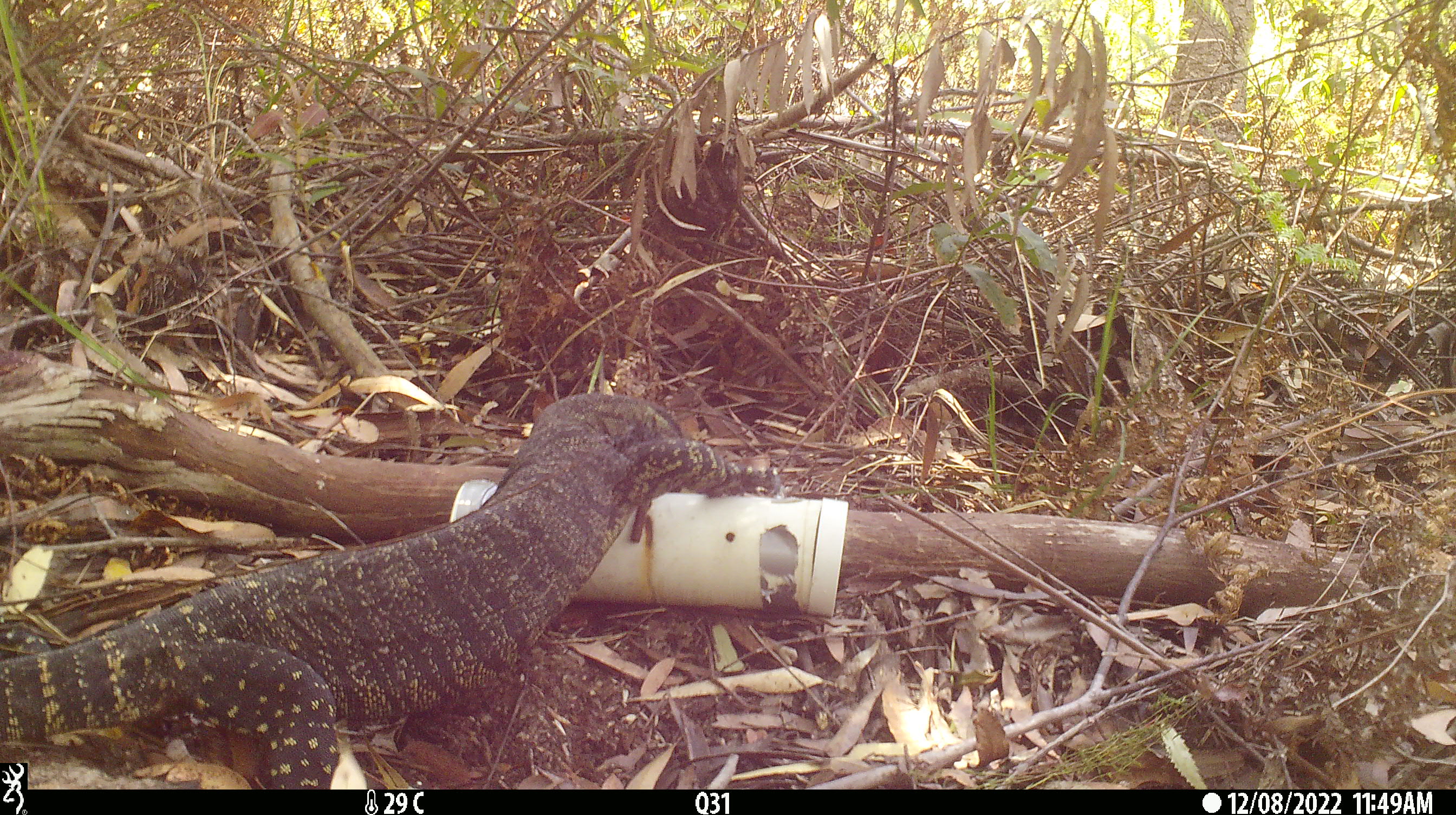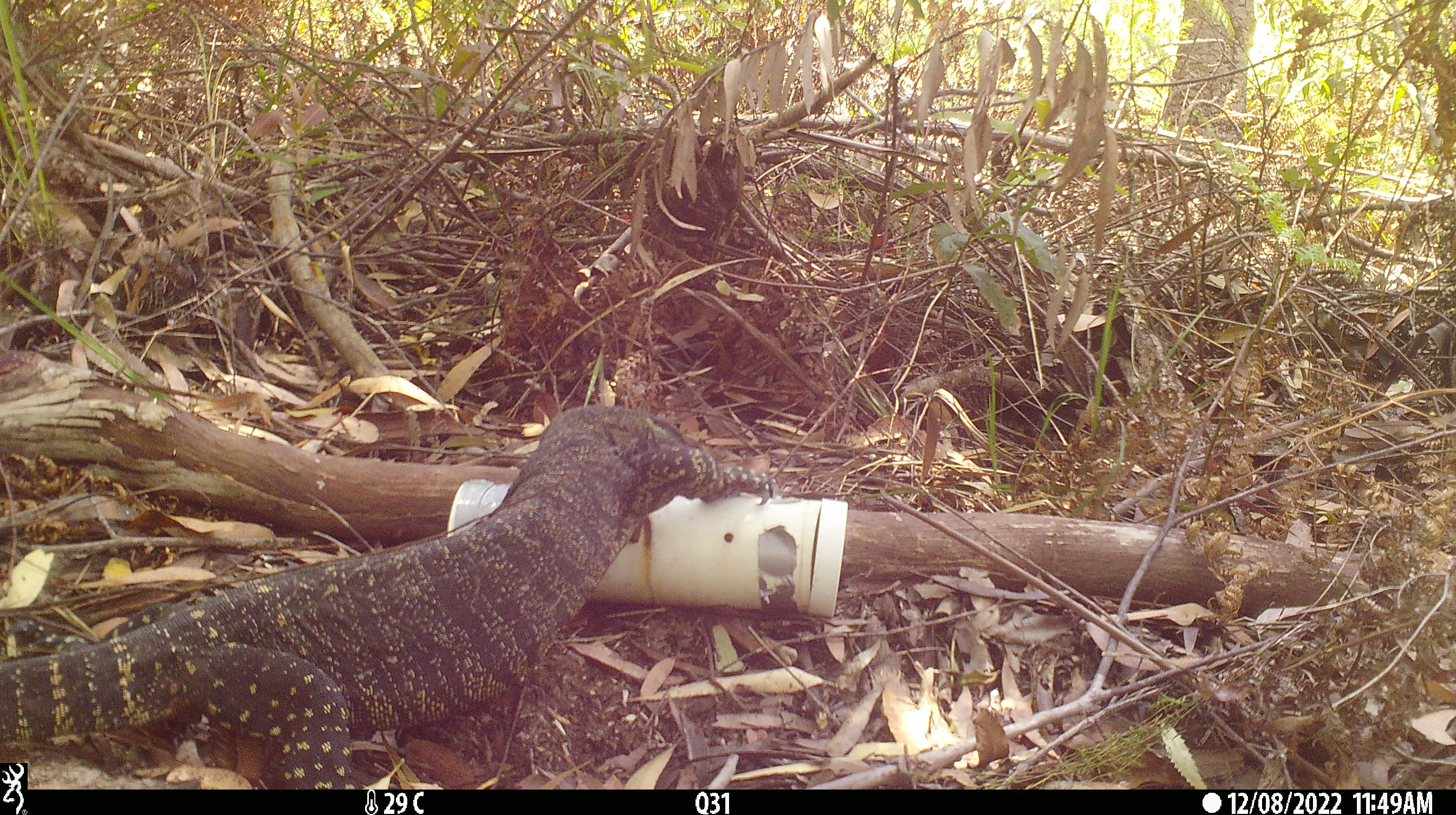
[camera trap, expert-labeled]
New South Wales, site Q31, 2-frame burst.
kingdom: Animalia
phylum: Chordata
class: Reptilia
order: Squamata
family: Varanidae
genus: Varanus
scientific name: Varanus varius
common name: lace monitor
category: goanna